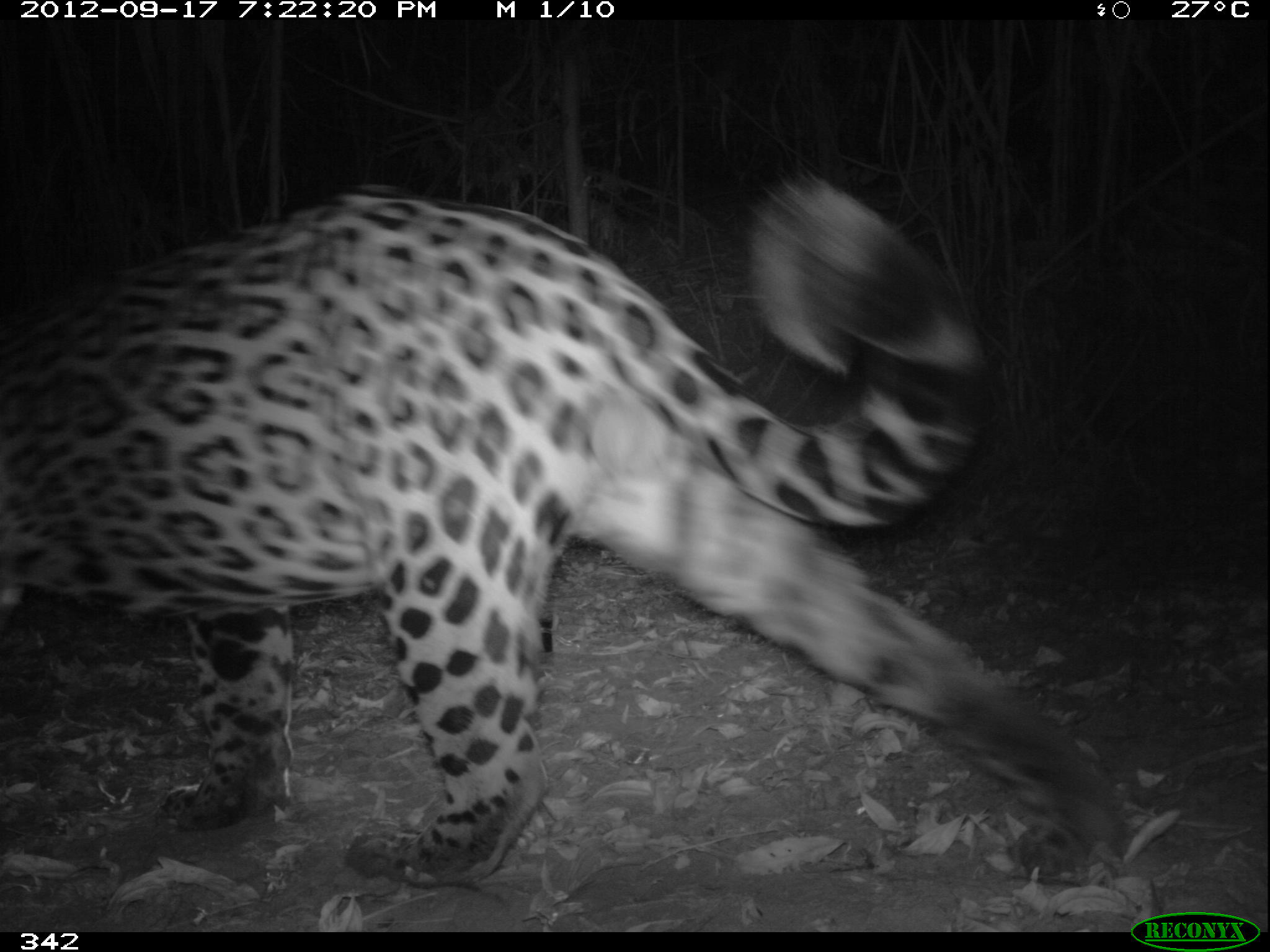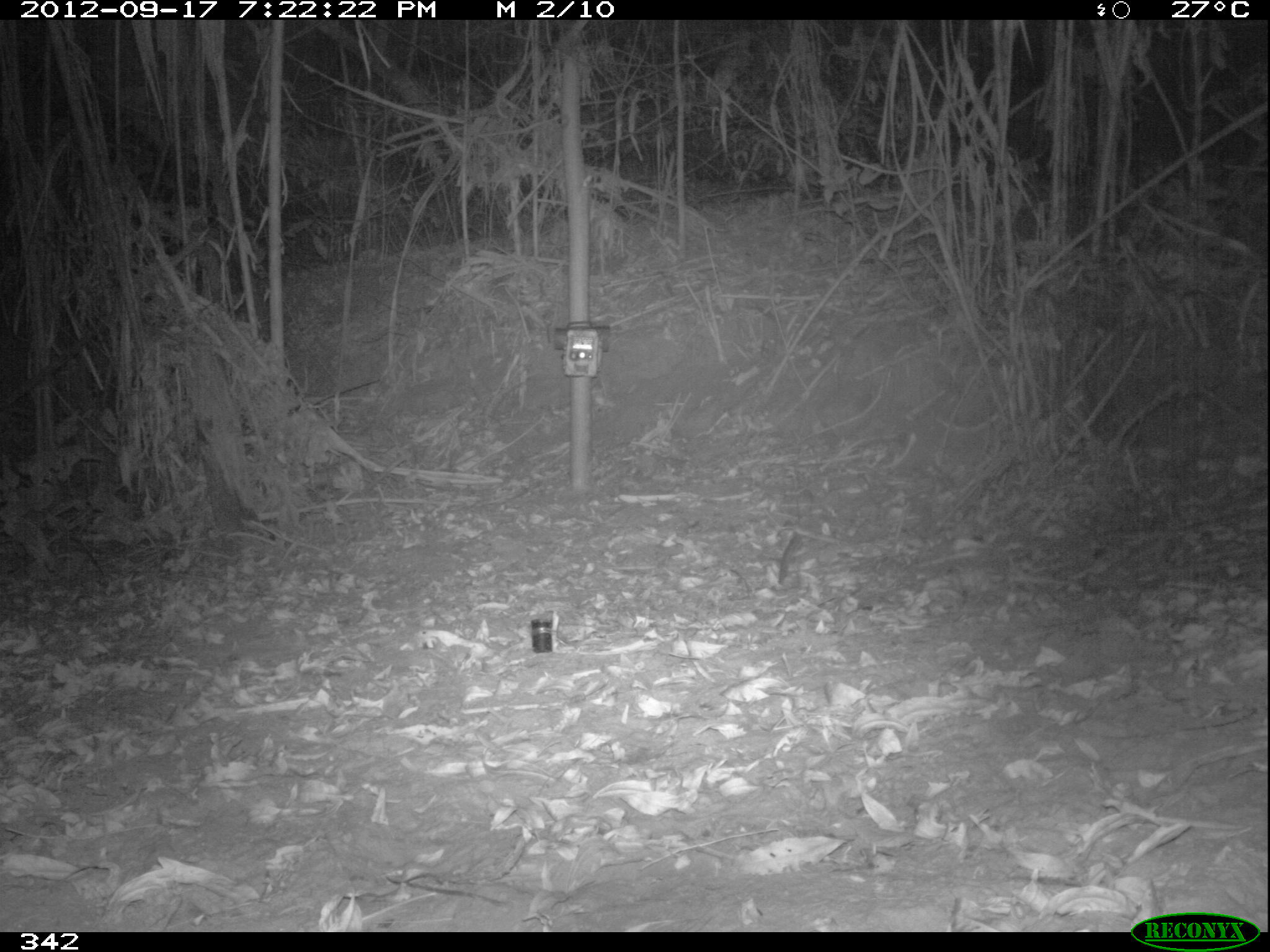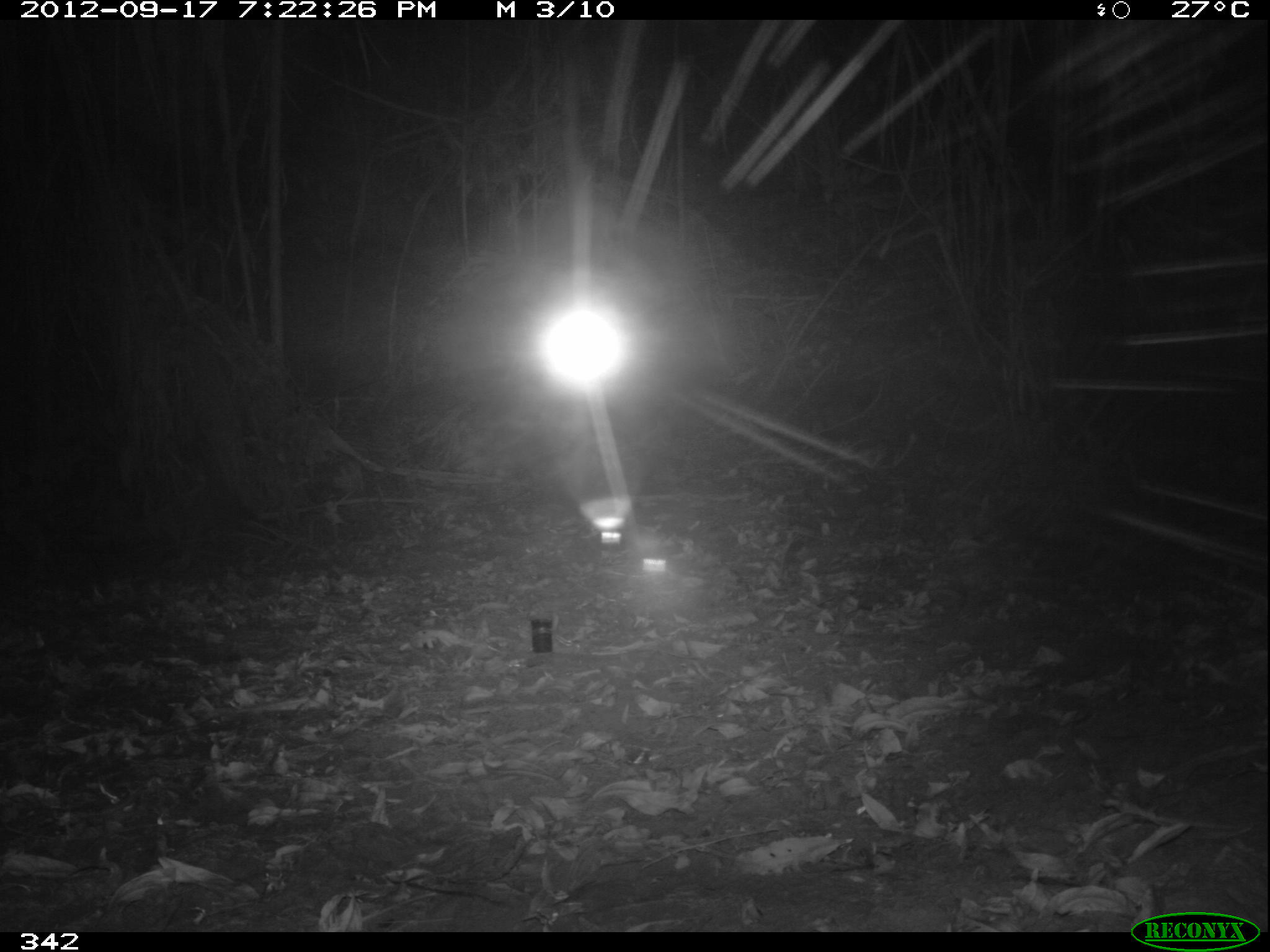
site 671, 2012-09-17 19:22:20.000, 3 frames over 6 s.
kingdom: Animalia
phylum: Chordata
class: Mammalia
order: Carnivora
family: Felidae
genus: Panthera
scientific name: Panthera onca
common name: jaguar